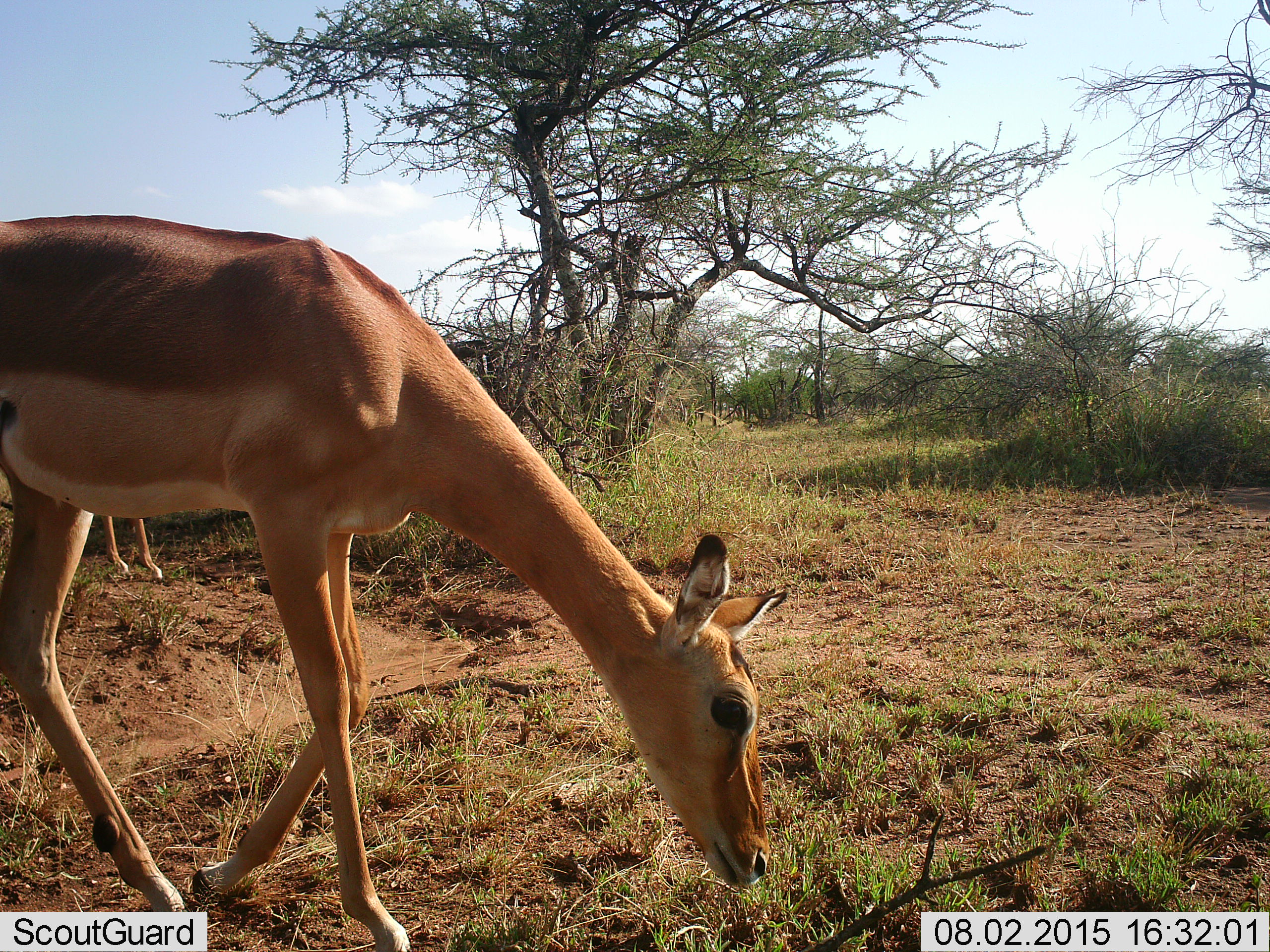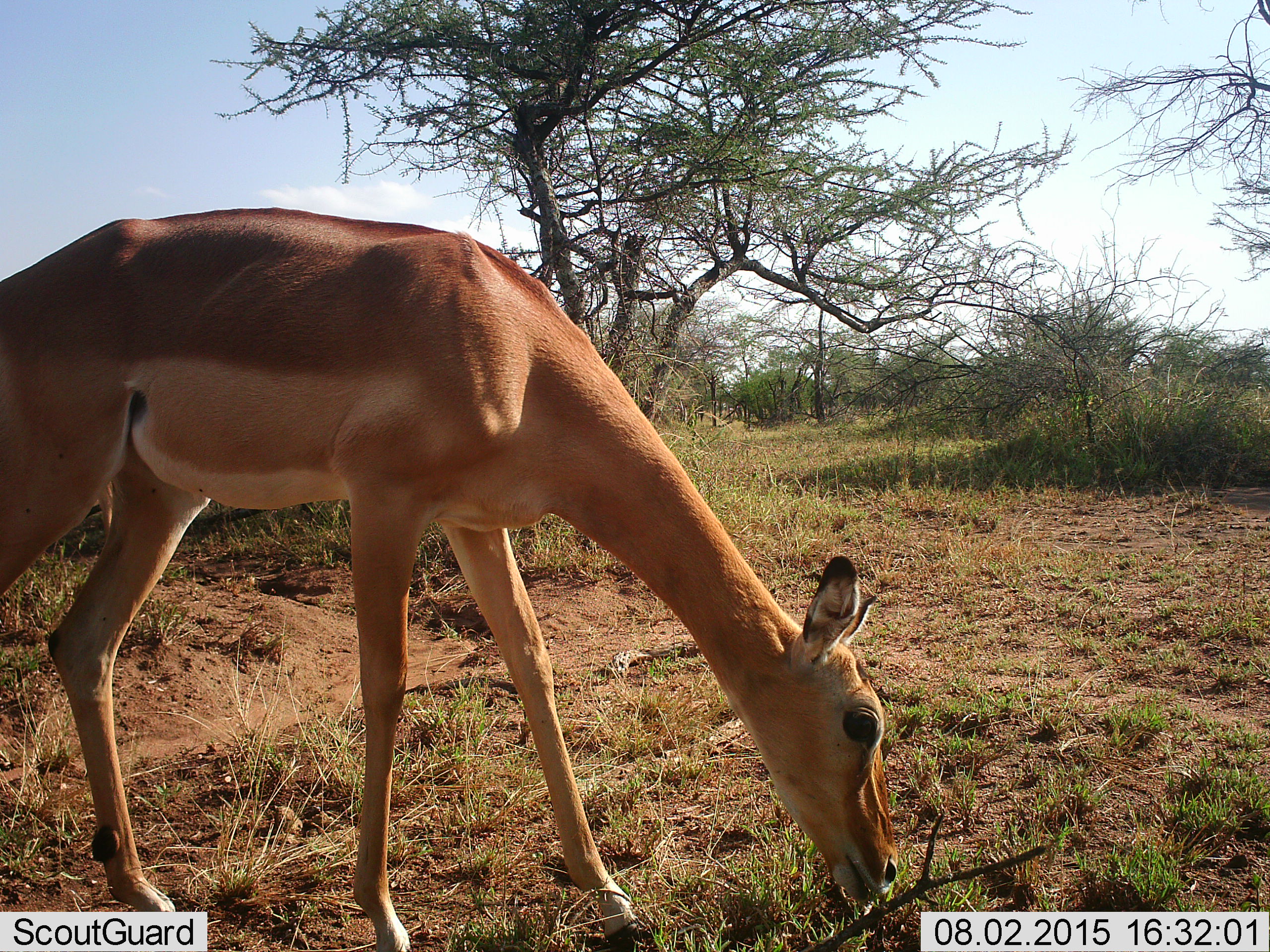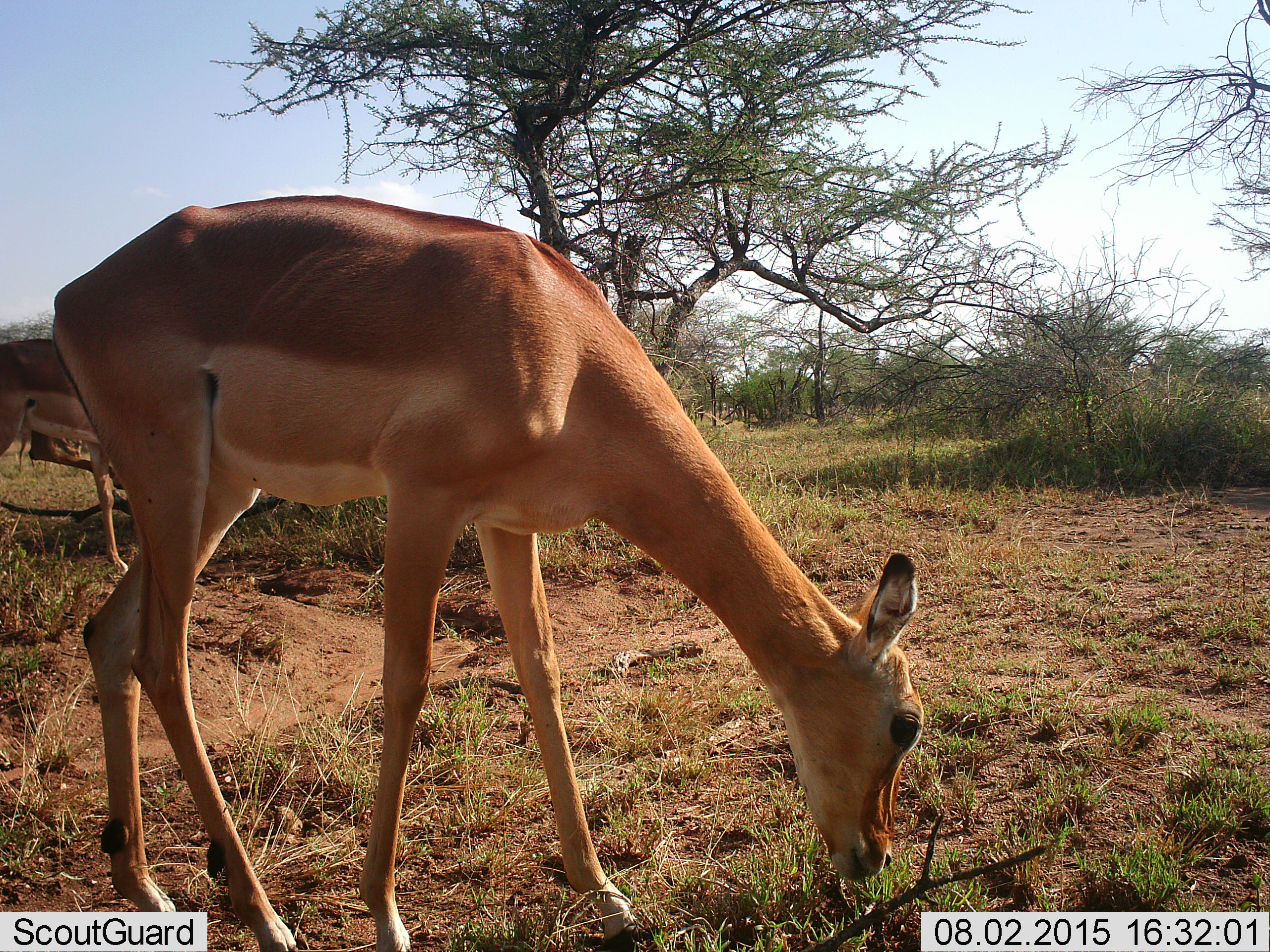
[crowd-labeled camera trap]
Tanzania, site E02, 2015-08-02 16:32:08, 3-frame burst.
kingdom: Animalia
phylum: Chordata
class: Mammalia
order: Artiodactyla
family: Bovidae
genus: Aepyceros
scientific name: Aepyceros melampus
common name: impala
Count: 2.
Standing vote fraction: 7%.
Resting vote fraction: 0%.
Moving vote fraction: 47%.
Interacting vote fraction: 0%.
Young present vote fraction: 0%.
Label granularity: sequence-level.